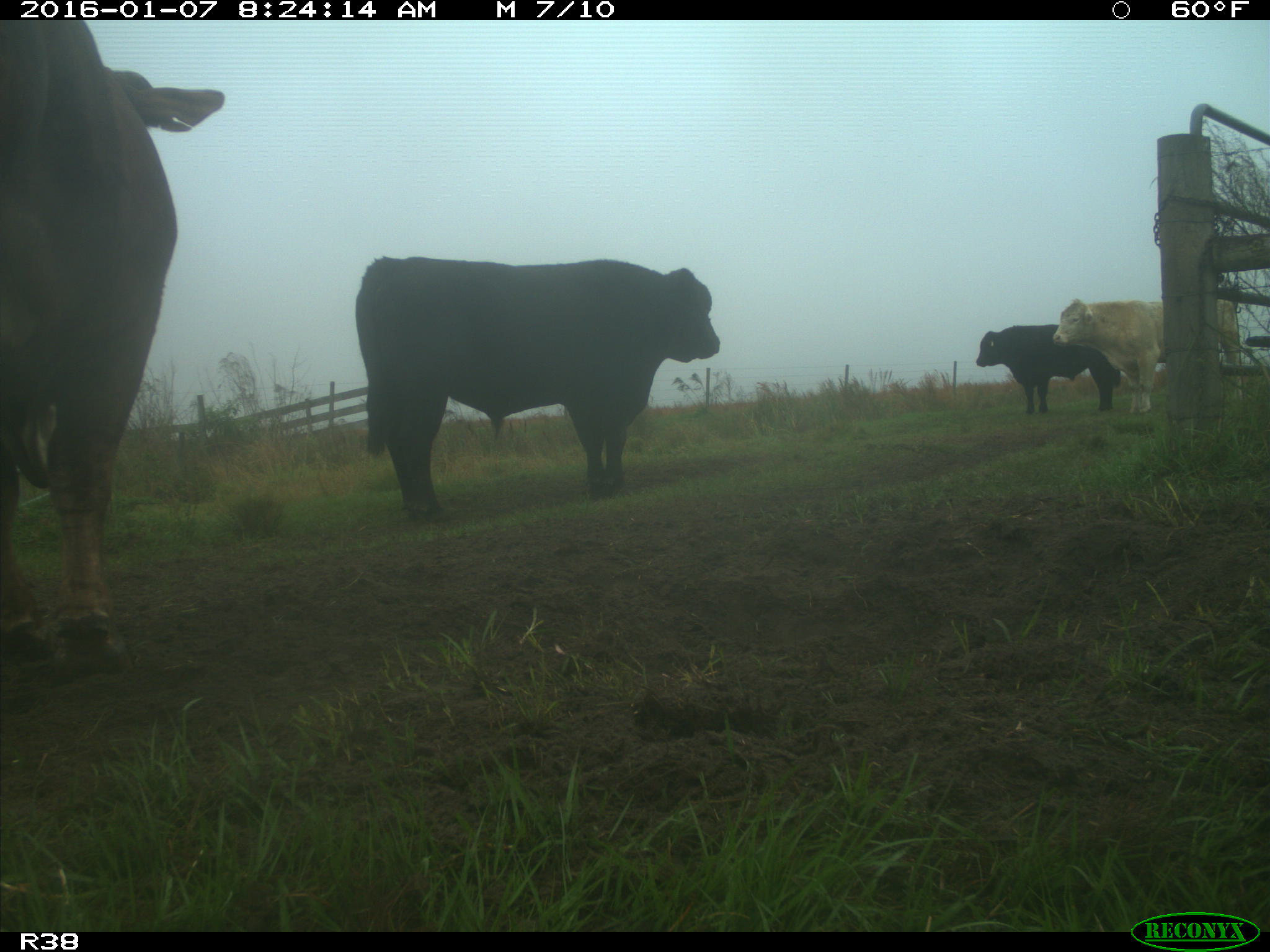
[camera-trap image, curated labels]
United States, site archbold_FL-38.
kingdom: Animalia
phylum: Chordata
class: Mammalia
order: Artiodactyla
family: Bovidae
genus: Bos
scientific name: Bos taurus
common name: domestic cow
Bos taurus (domestic cow).